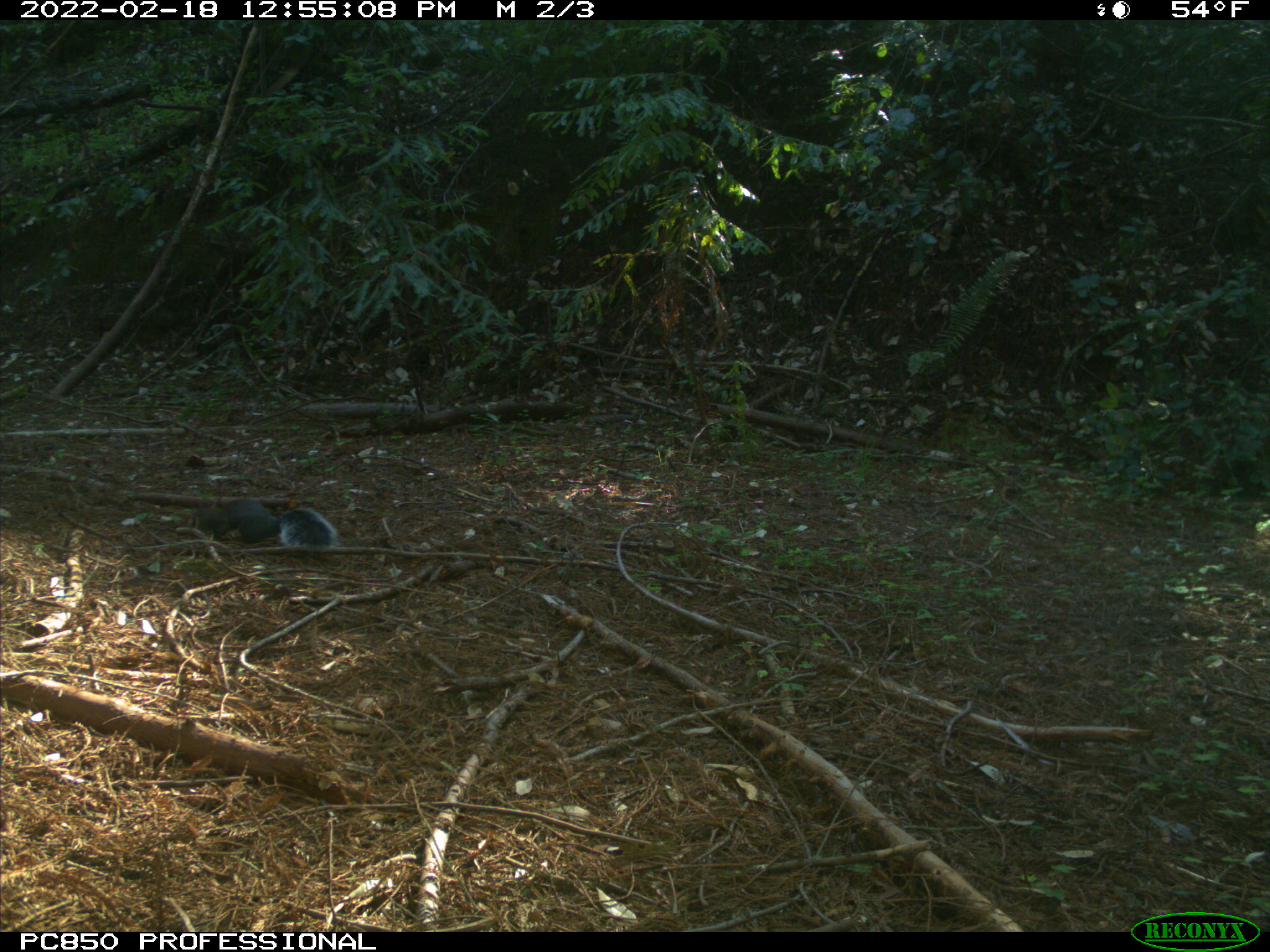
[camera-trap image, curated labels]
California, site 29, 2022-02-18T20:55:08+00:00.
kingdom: Animalia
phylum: Chordata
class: Mammalia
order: Rodentia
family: Sciuridae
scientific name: Sciuridae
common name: squirrel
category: unknown squirrel